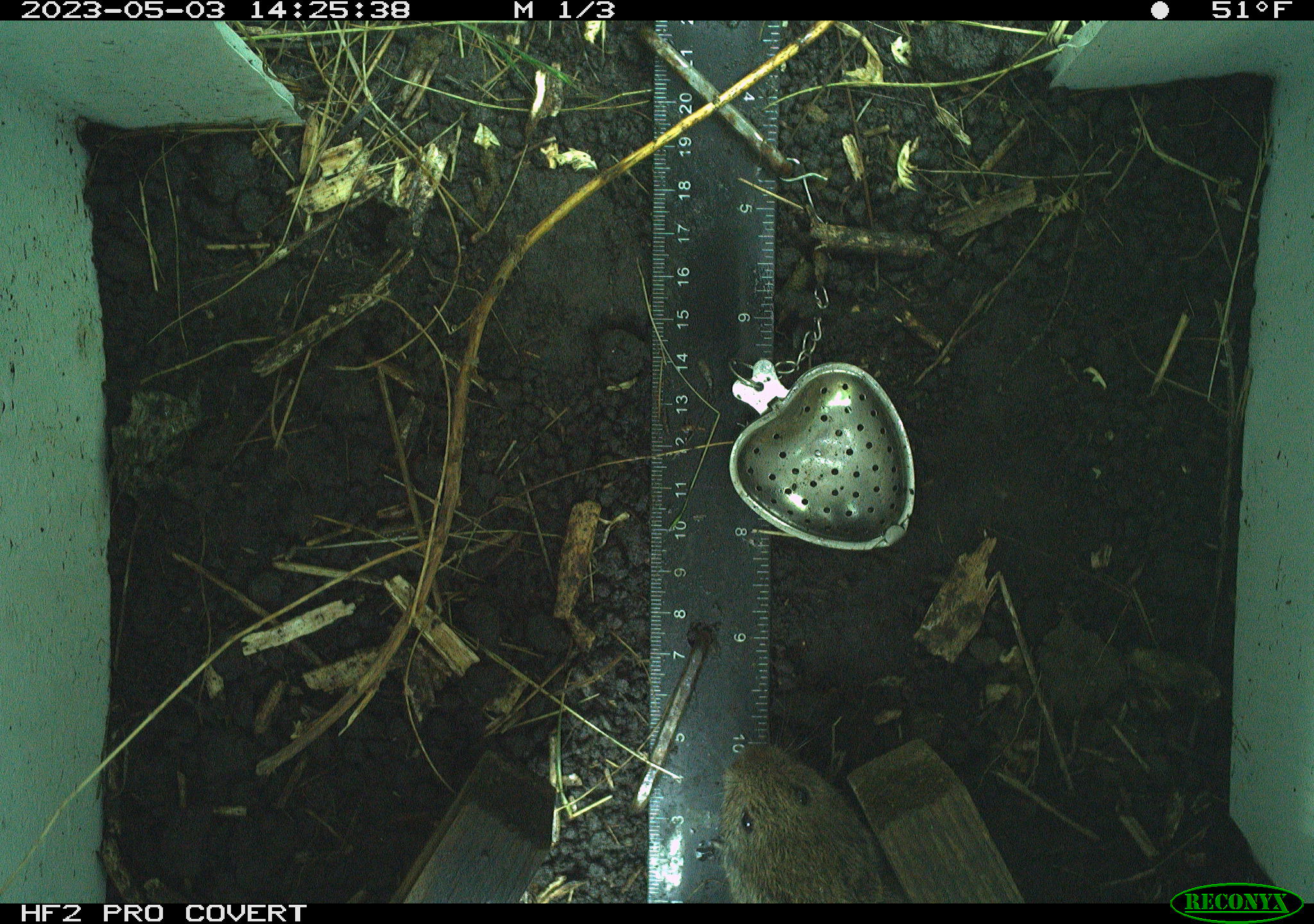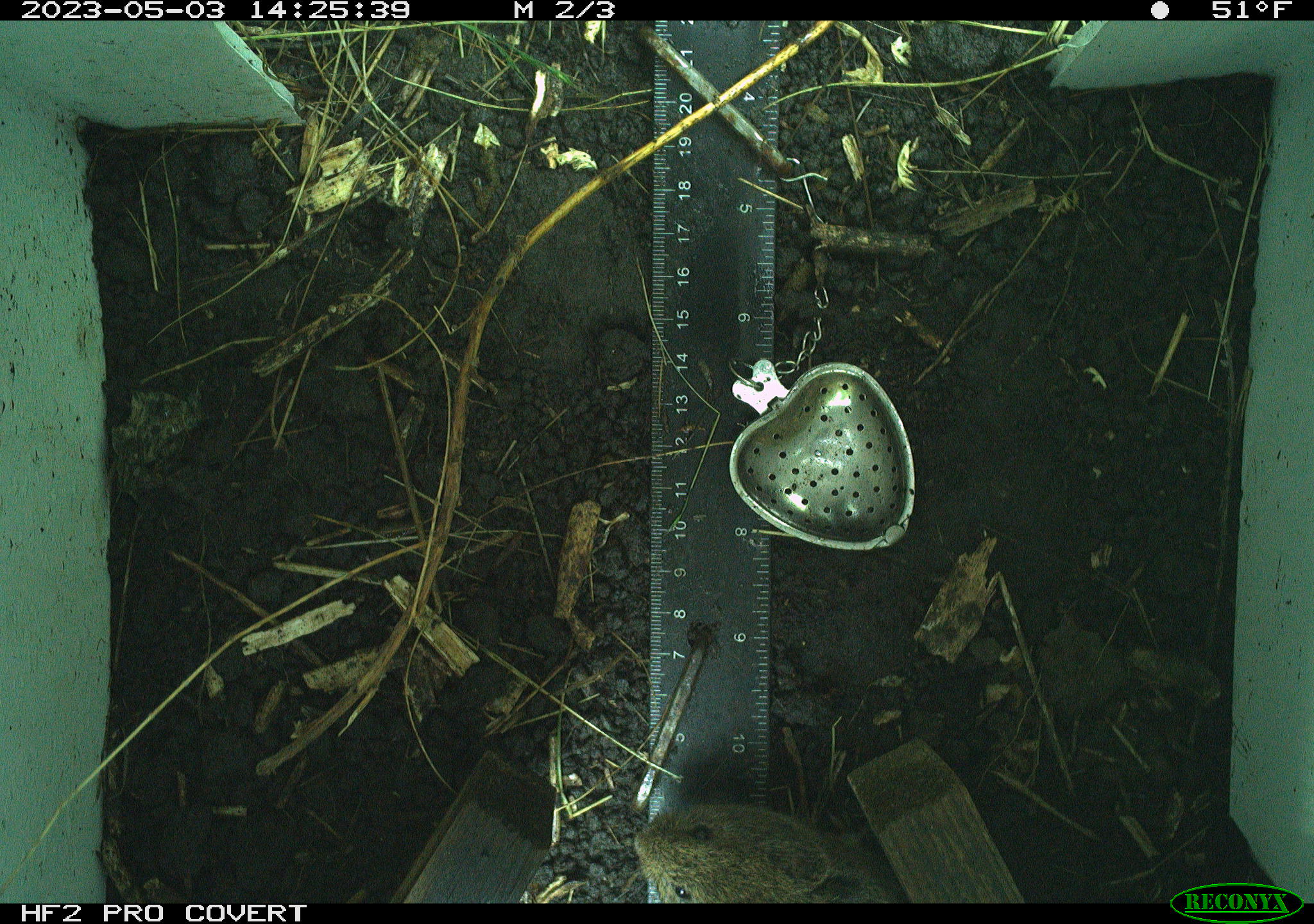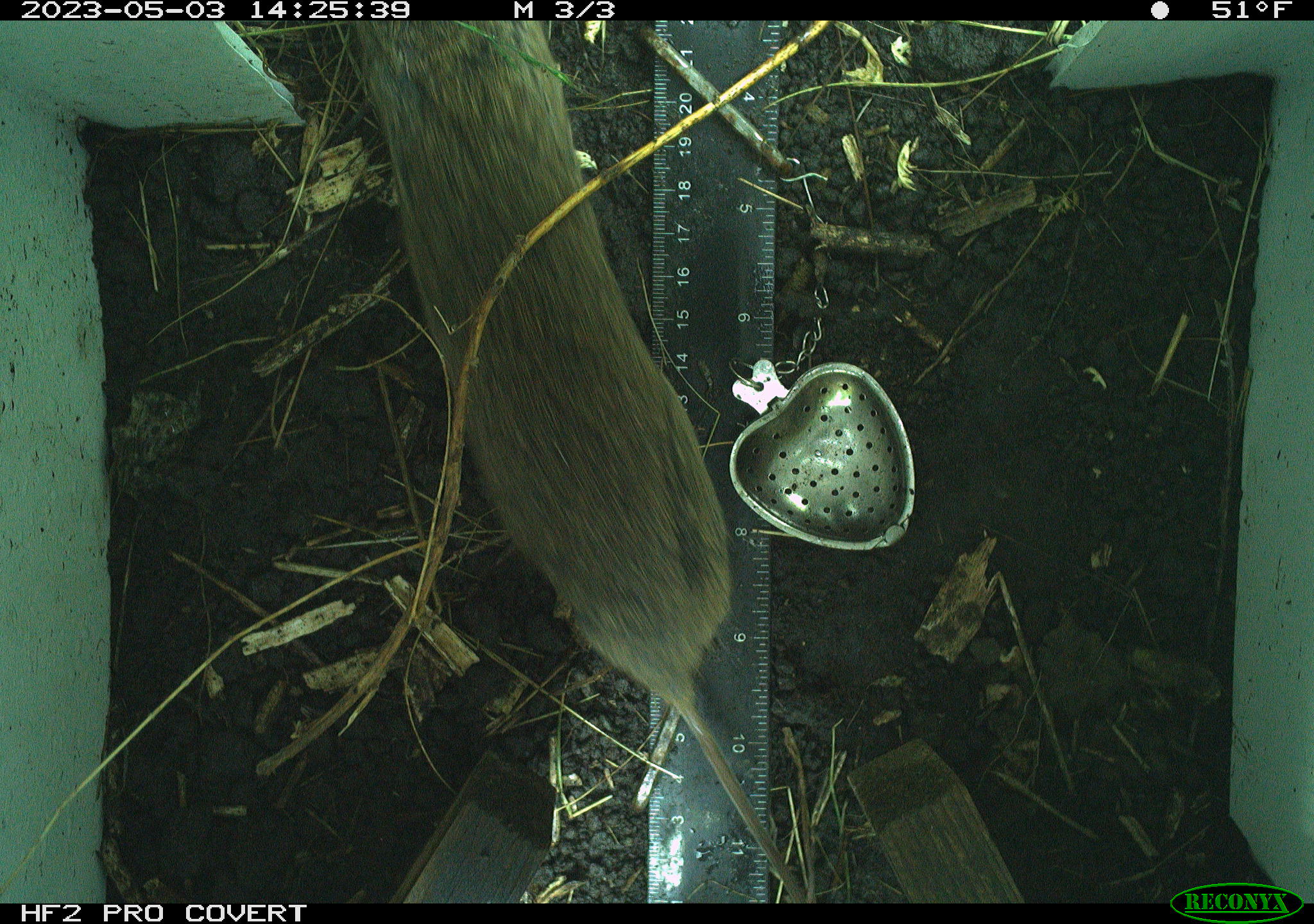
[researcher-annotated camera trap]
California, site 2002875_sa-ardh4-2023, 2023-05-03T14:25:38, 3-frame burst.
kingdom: Animalia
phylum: Chordata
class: Mammalia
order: Rodentia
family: Cricetidae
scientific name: Arvicolinae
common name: voles, lemmings, and muskrats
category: arvicolinae subfamily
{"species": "arvicolinae subfamily (voles, lemmings, and muskrats) (Arvicolinae)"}